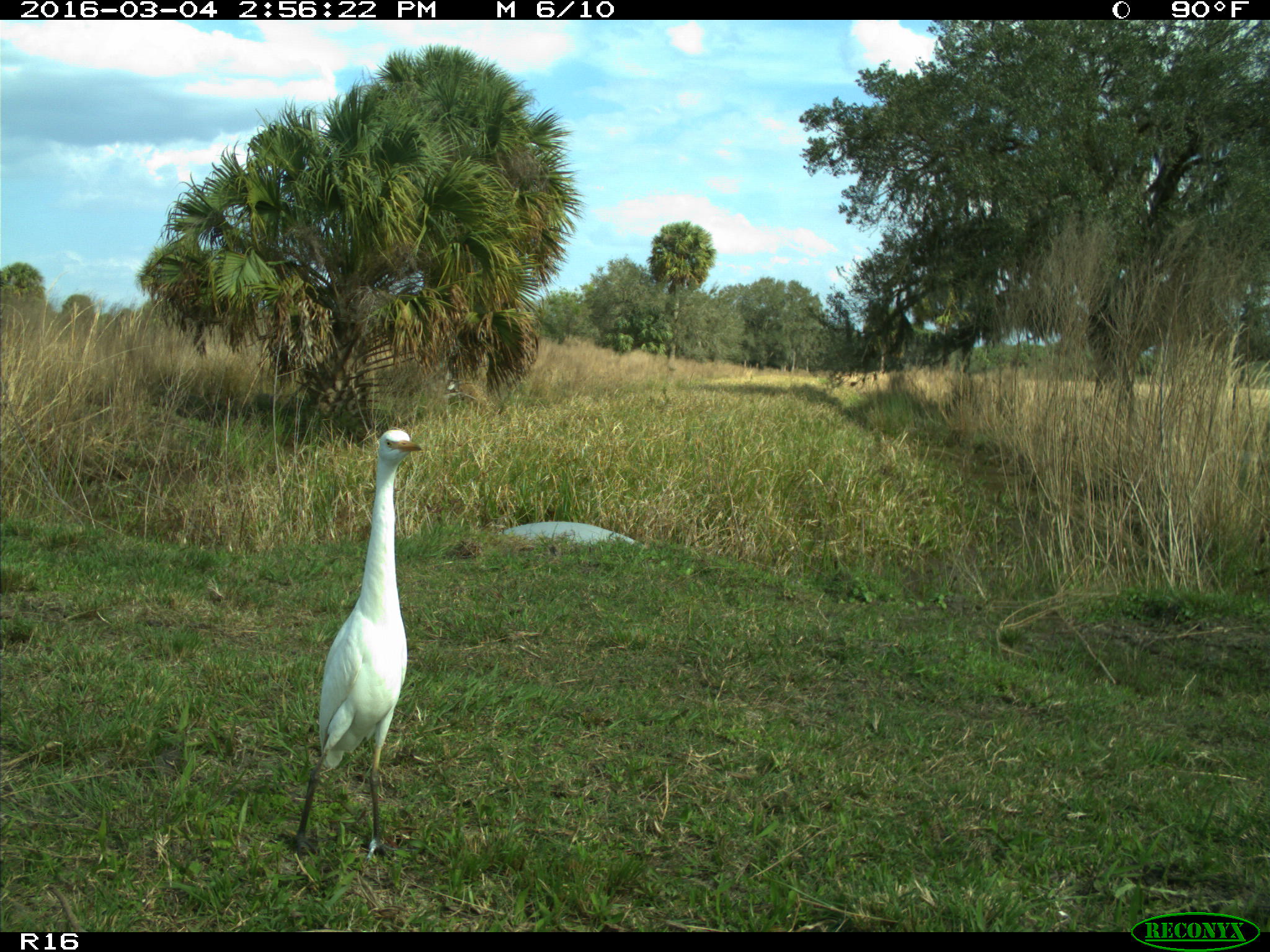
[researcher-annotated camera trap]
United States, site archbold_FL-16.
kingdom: Animalia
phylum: Chordata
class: Aves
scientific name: Aves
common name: birds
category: unidentified bird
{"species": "unidentified bird (birds) (Aves)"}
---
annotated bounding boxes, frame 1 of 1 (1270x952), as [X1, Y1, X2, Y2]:
animal: [282, 426, 421, 866]